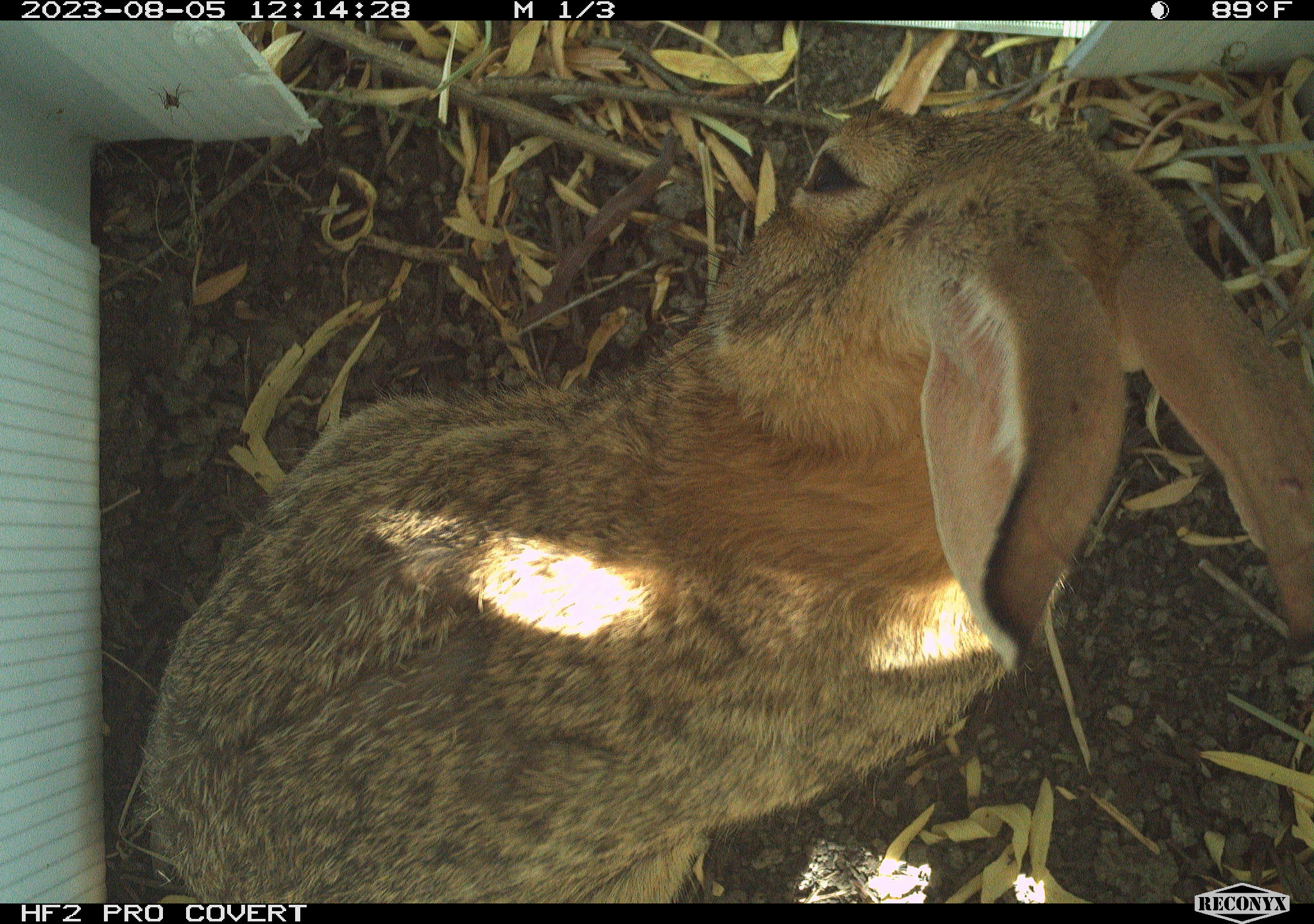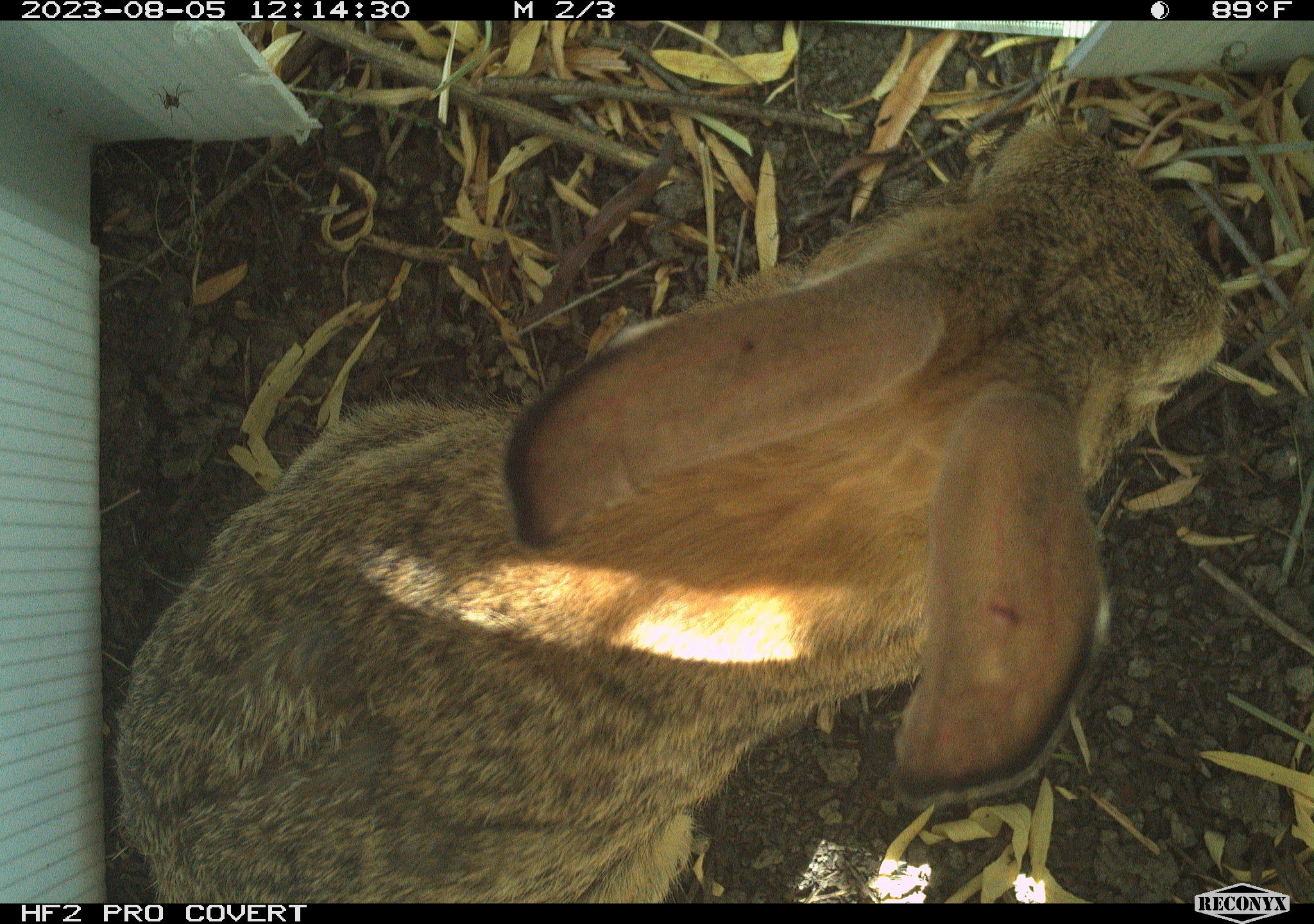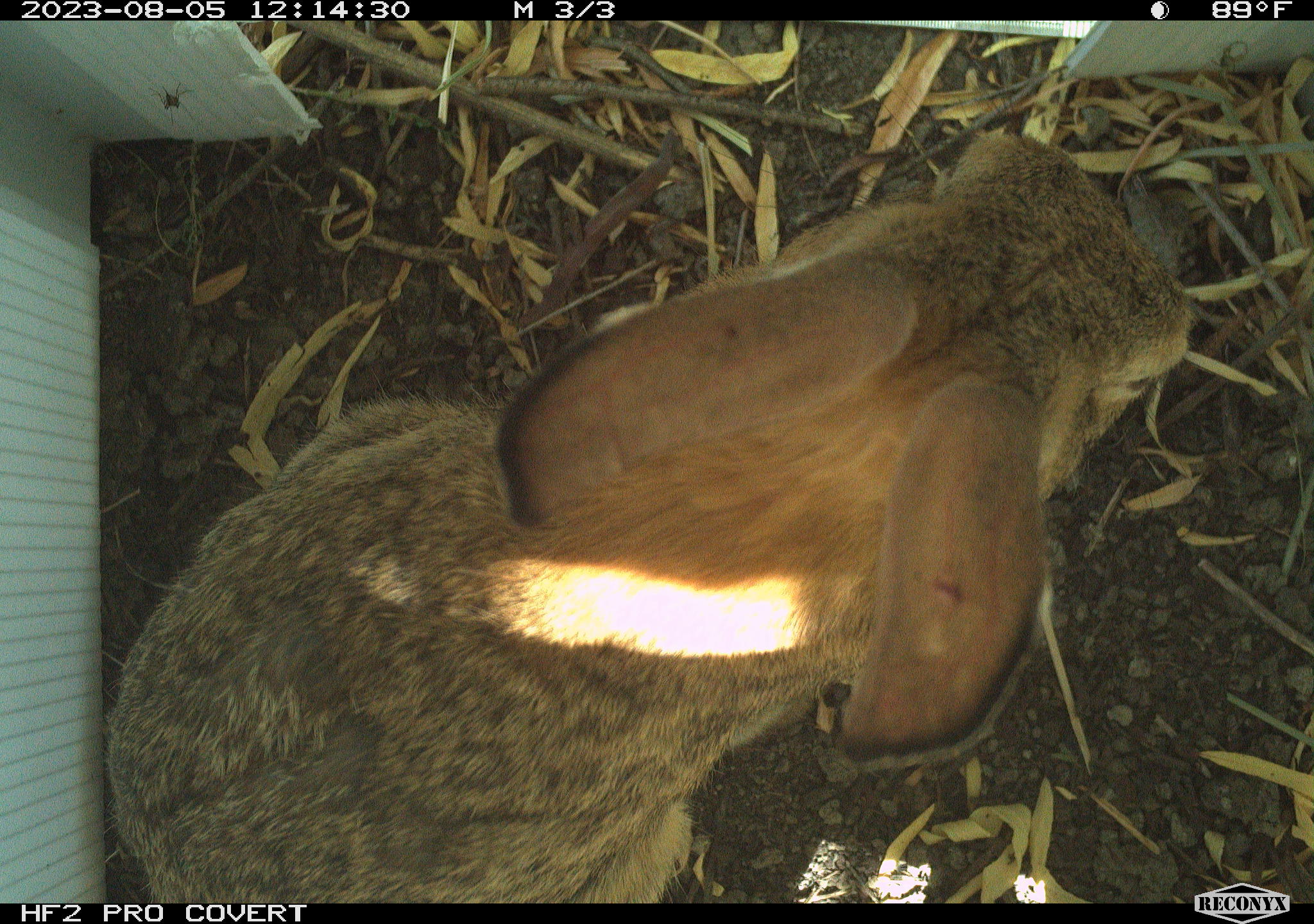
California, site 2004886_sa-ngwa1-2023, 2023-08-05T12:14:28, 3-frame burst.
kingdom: Animalia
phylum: Chordata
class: Mammalia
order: Lagomorpha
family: Leporidae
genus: Sylvilagus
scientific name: Sylvilagus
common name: cottontail rabbits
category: sylvilagus species